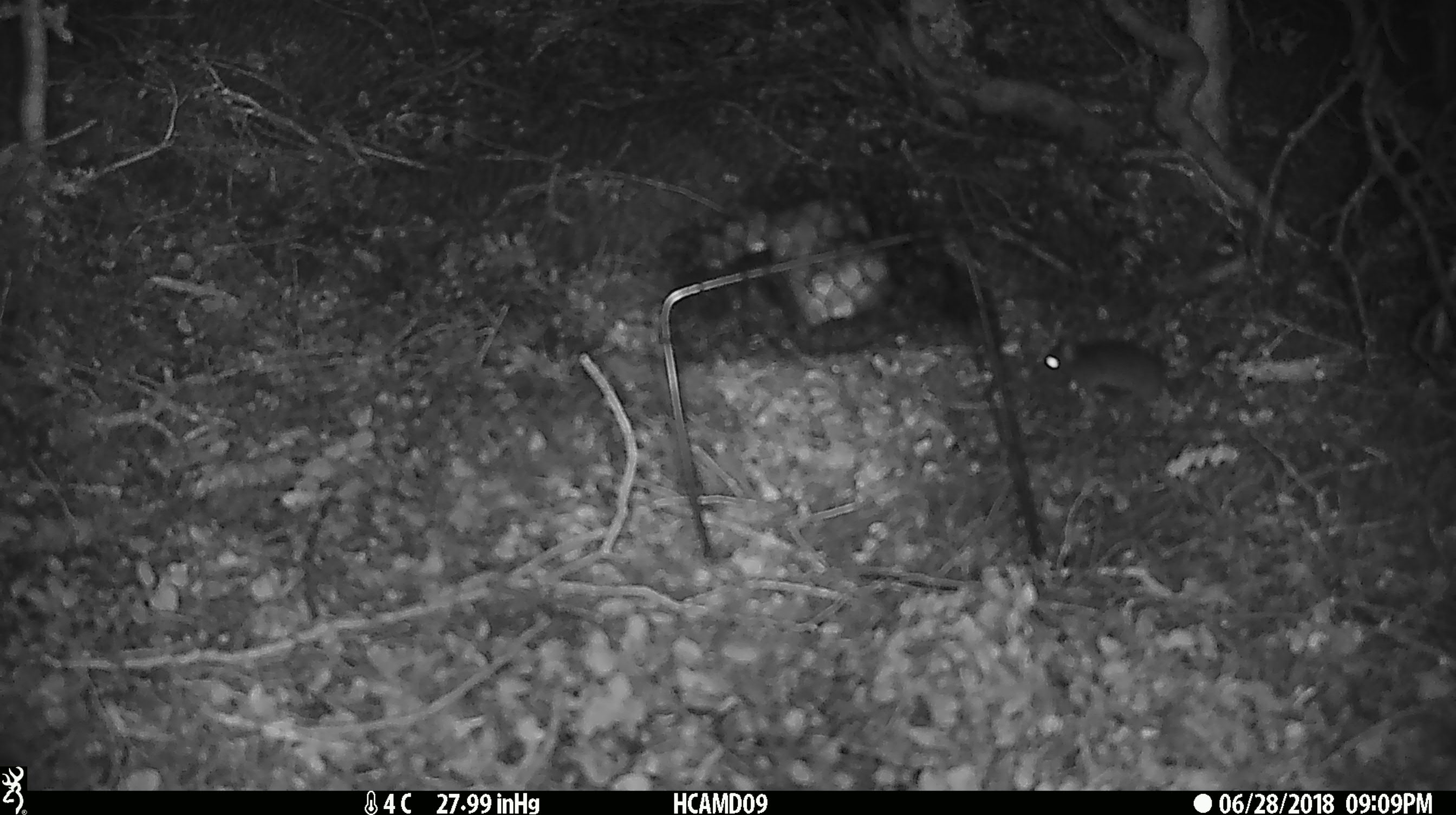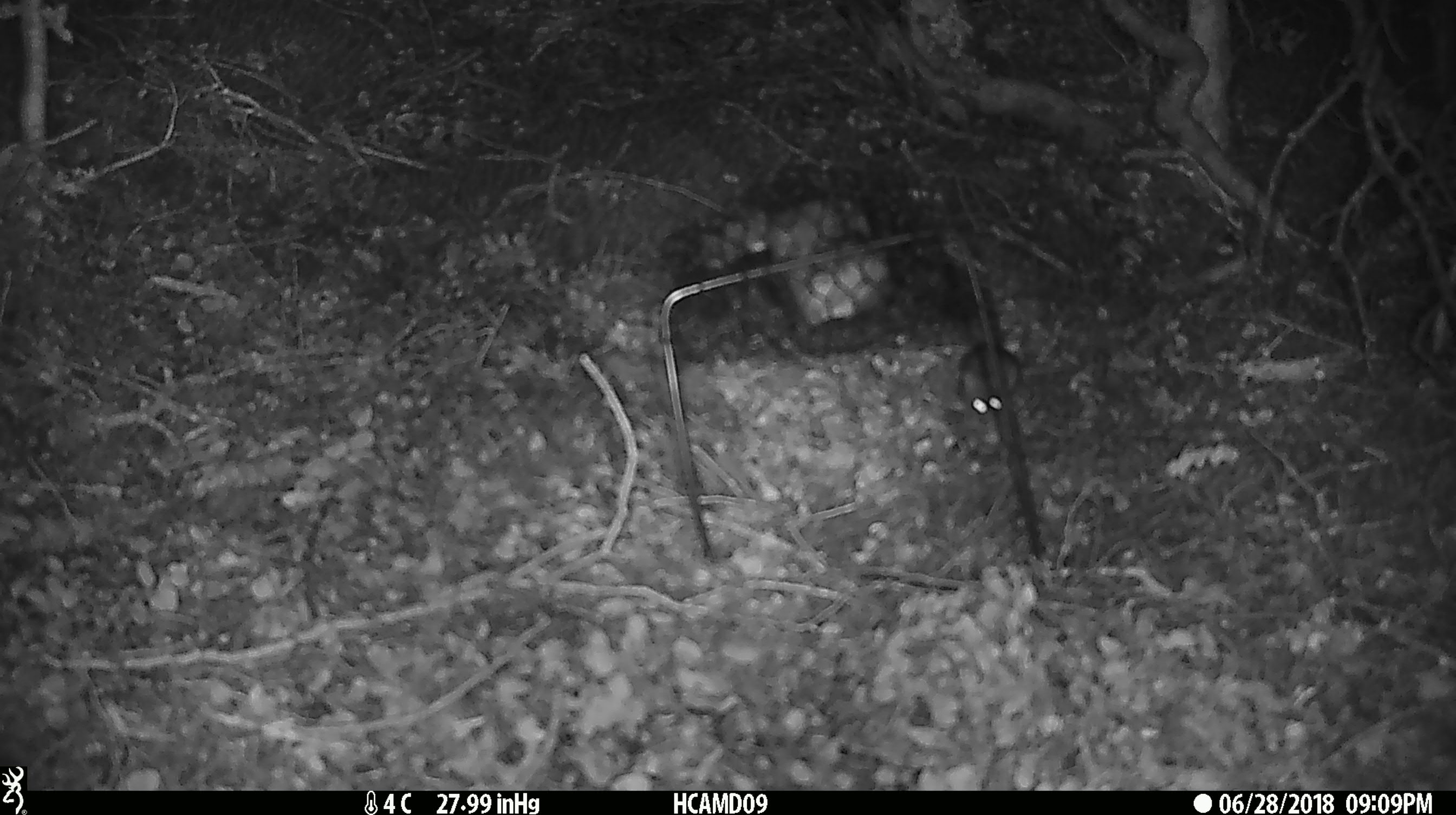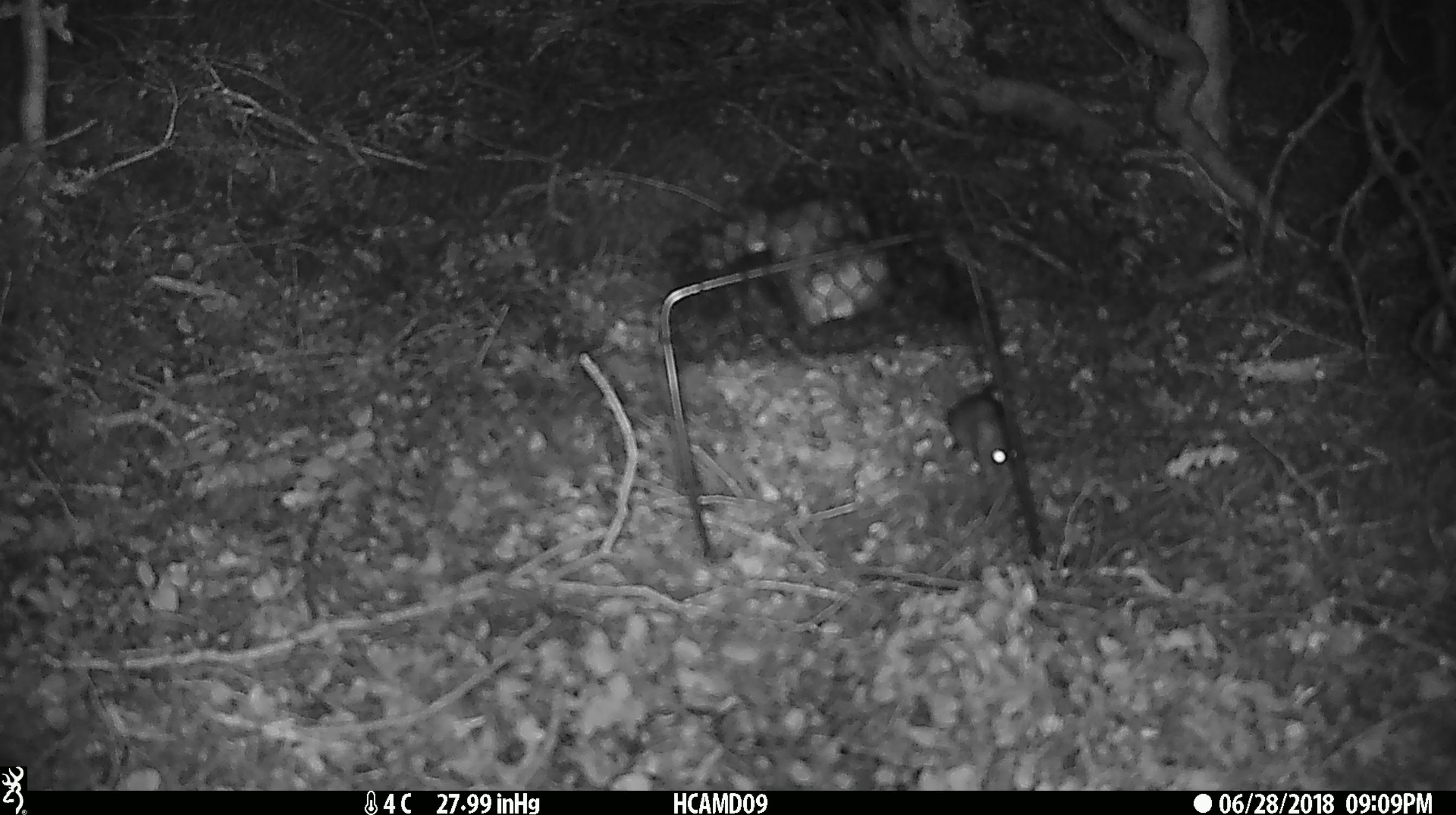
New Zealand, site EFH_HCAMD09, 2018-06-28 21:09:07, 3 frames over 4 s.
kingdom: Animalia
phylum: Chordata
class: Mammalia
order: Rodentia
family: Muridae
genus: Mus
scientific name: Mus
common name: mouse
Mouse (Mus).